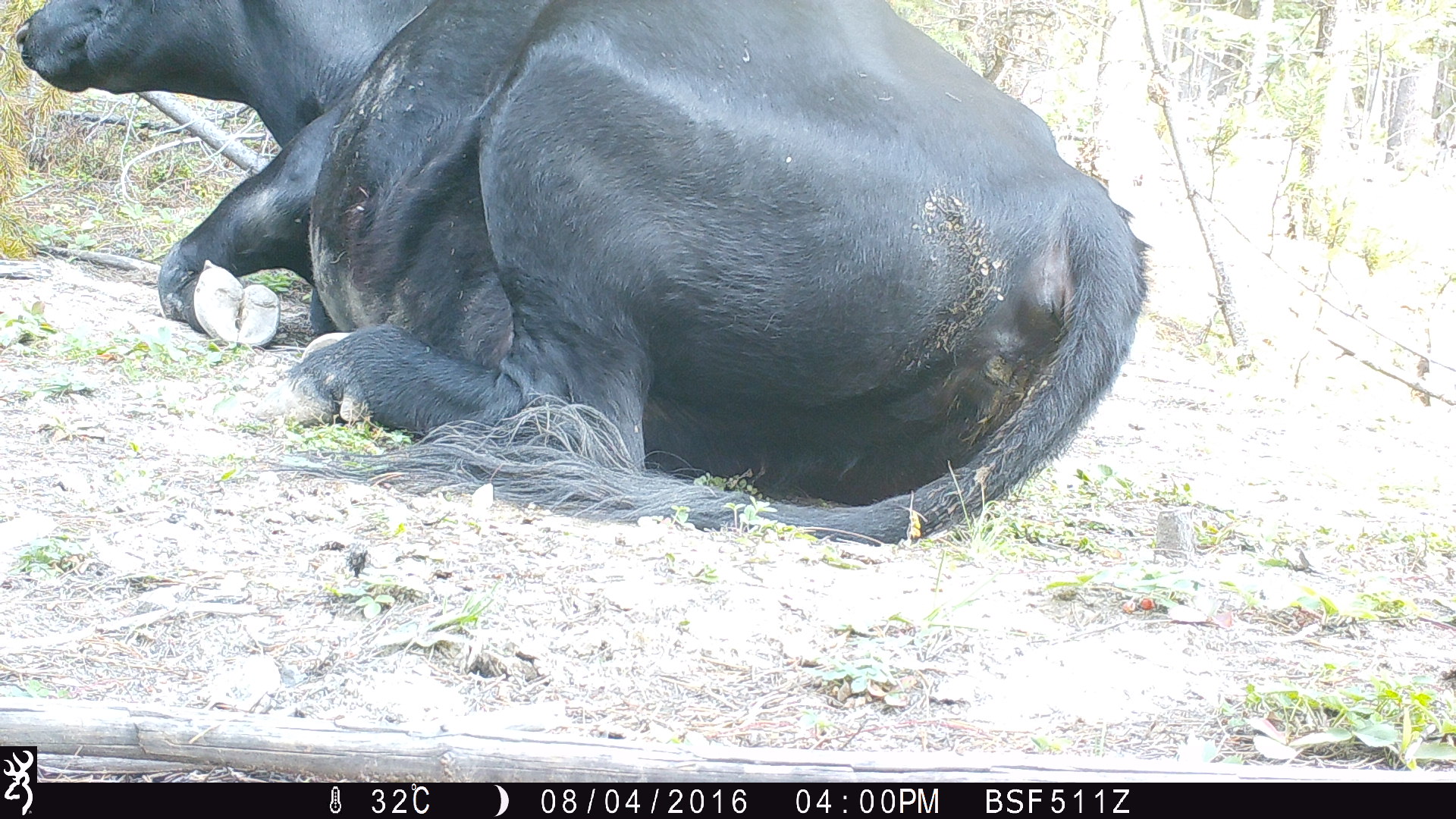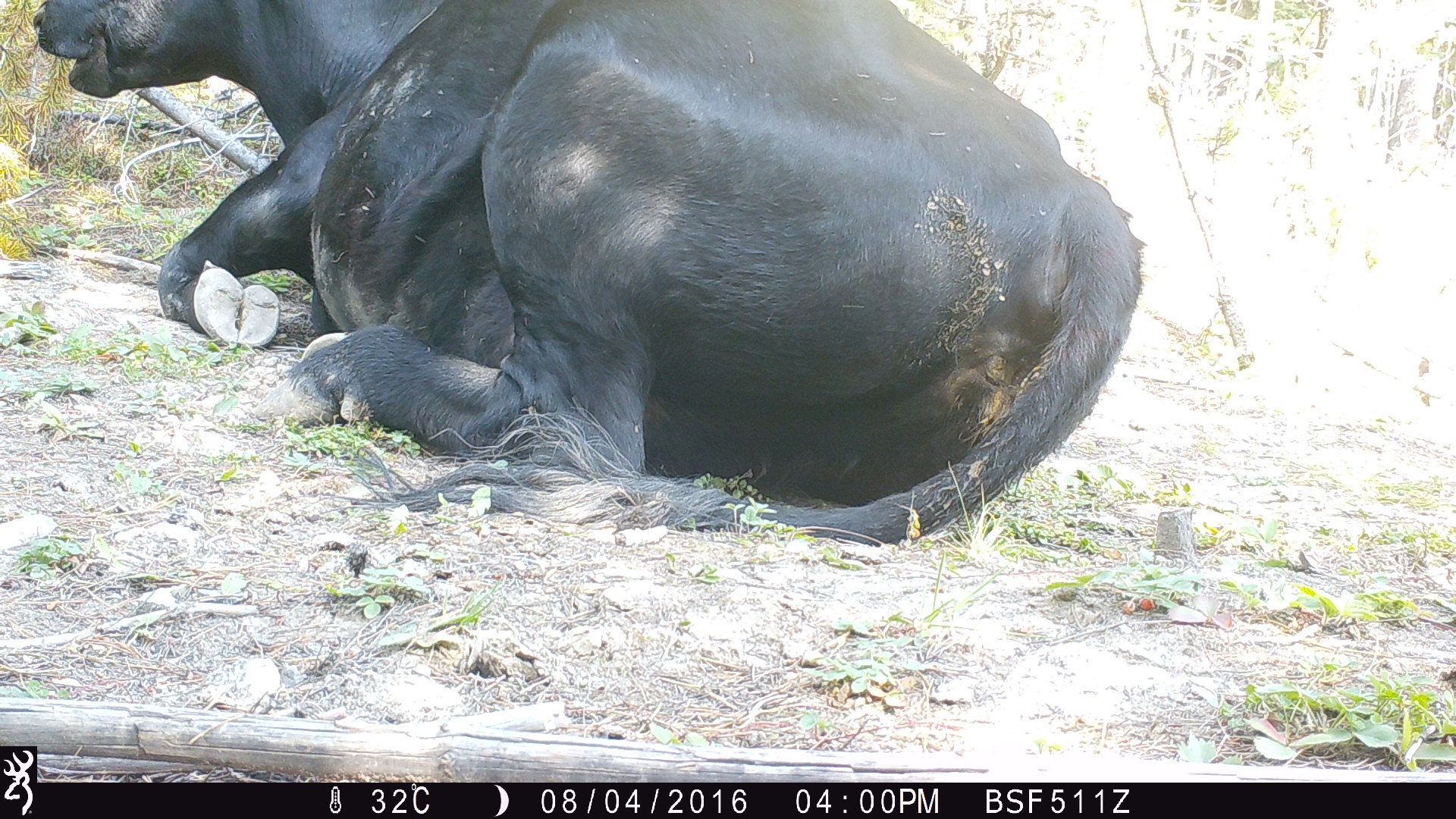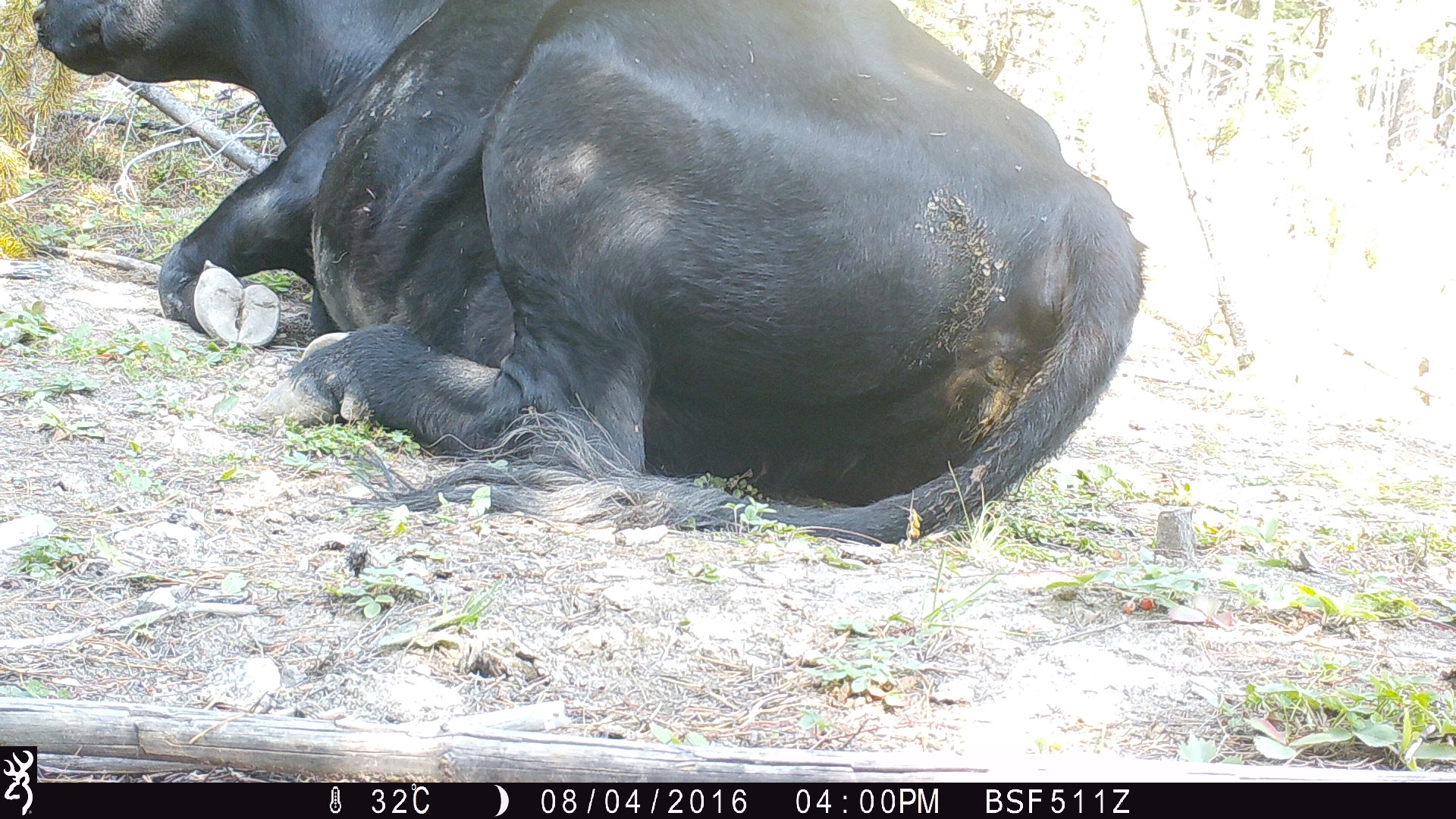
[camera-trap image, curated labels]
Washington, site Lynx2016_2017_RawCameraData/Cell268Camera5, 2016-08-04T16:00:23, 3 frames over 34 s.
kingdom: Animalia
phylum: Chordata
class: Mammalia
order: Artiodactyla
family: Bovidae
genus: Bos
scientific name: Bos taurus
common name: domestic cattle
Domestic cattle (Bos taurus). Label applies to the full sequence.